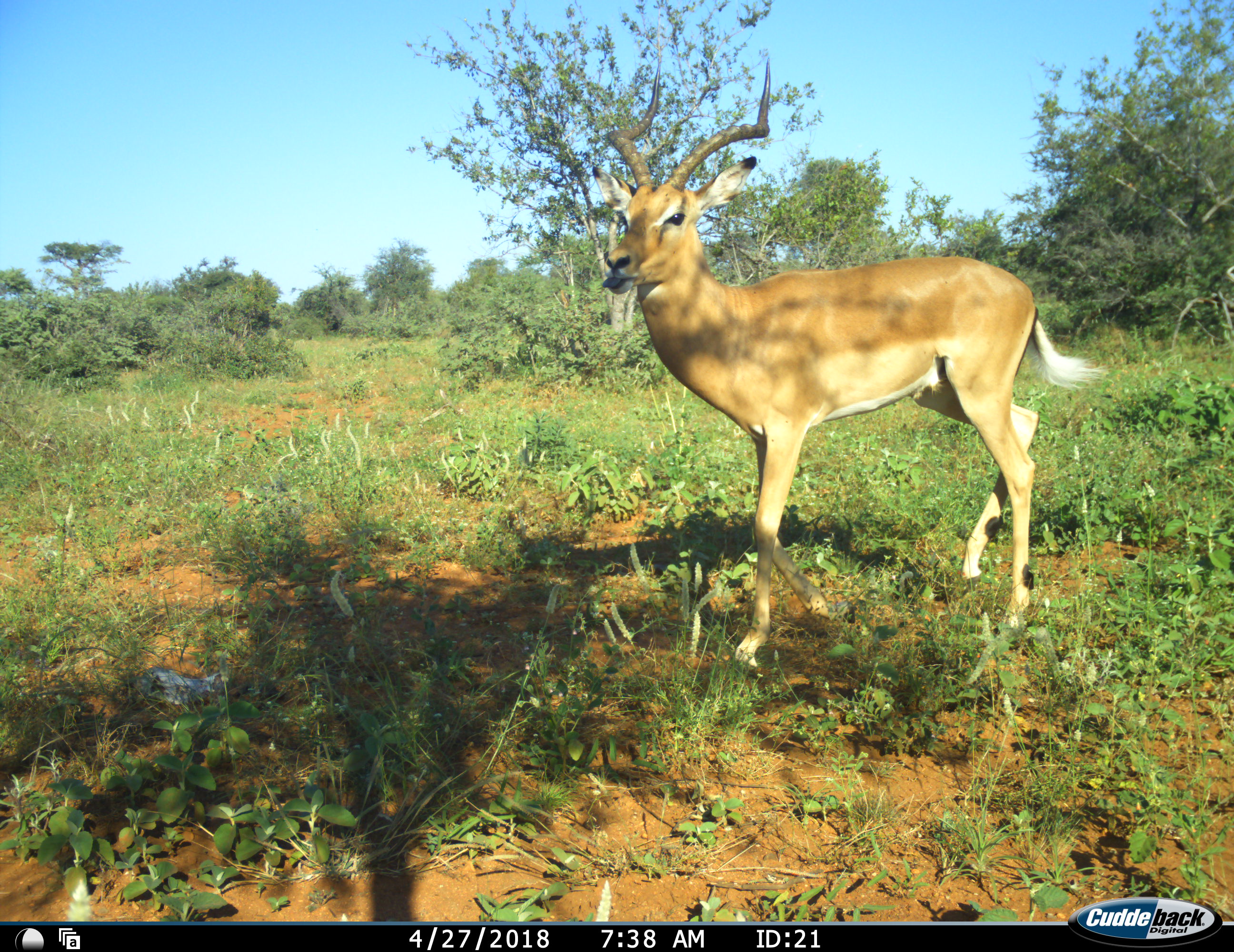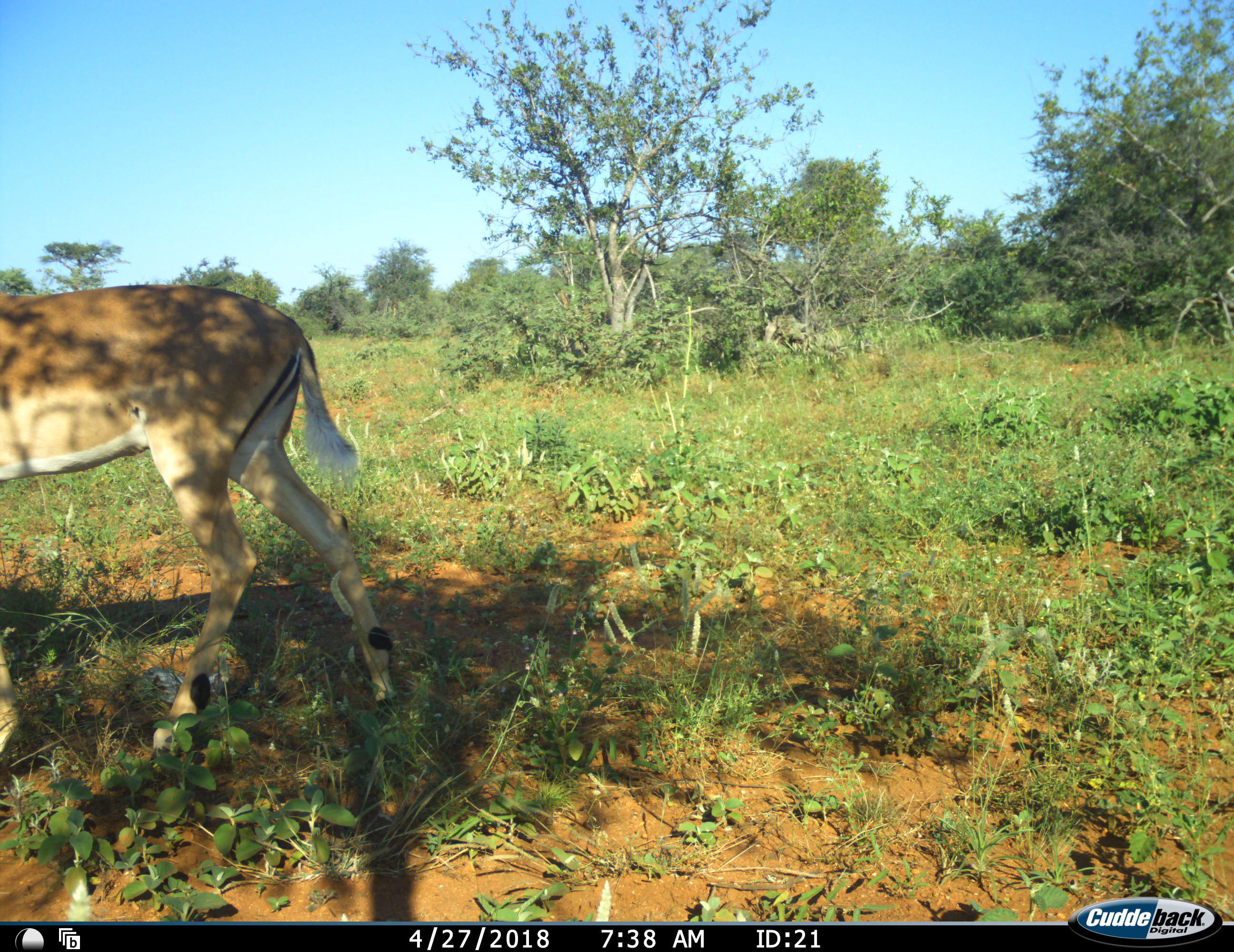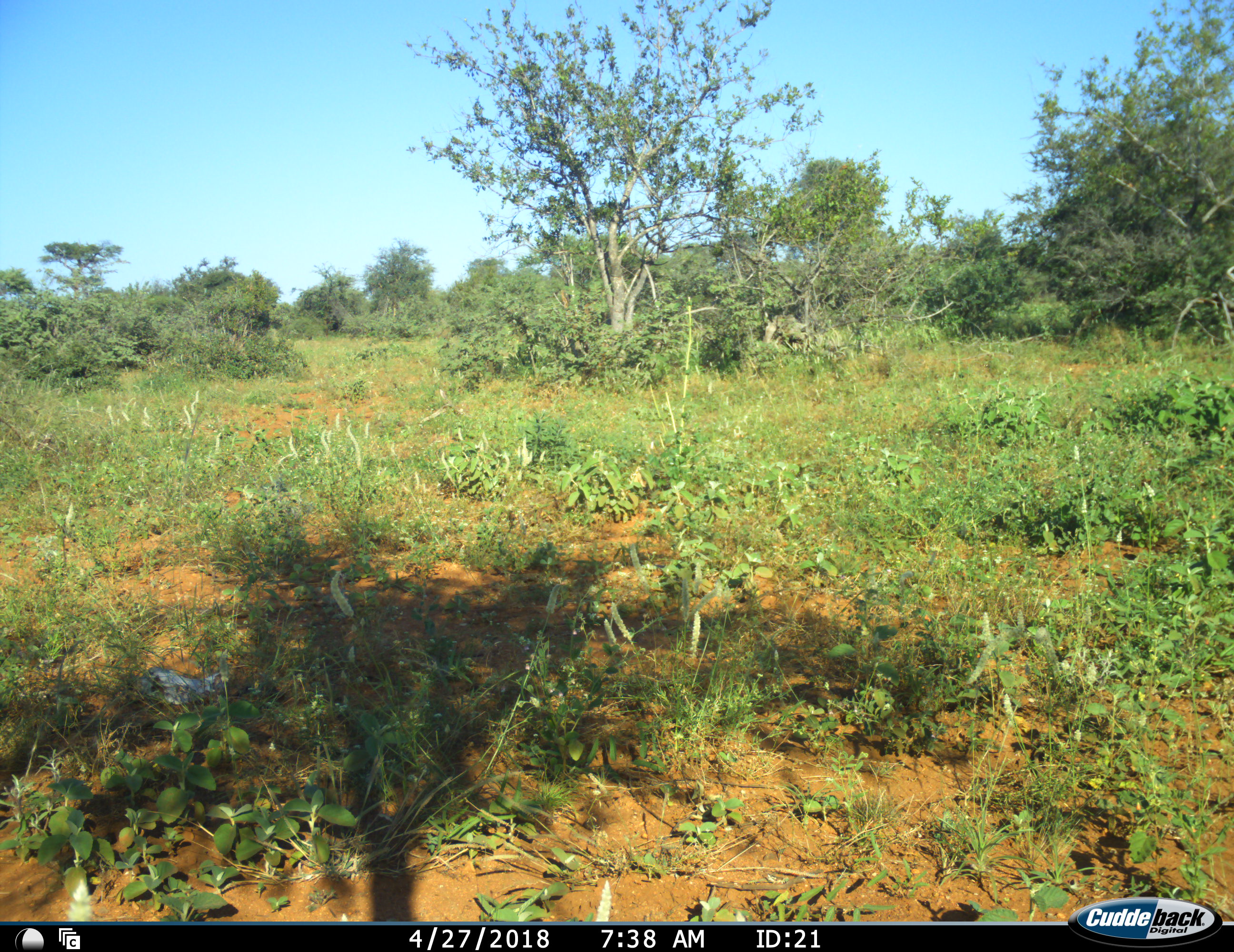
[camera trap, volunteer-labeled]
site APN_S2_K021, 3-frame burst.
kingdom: Animalia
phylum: Chordata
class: Mammalia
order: Artiodactyla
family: Bovidae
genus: Aepyceros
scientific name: Aepyceros melampus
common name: impala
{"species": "impala (Aepyceros melampus)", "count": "1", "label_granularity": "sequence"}